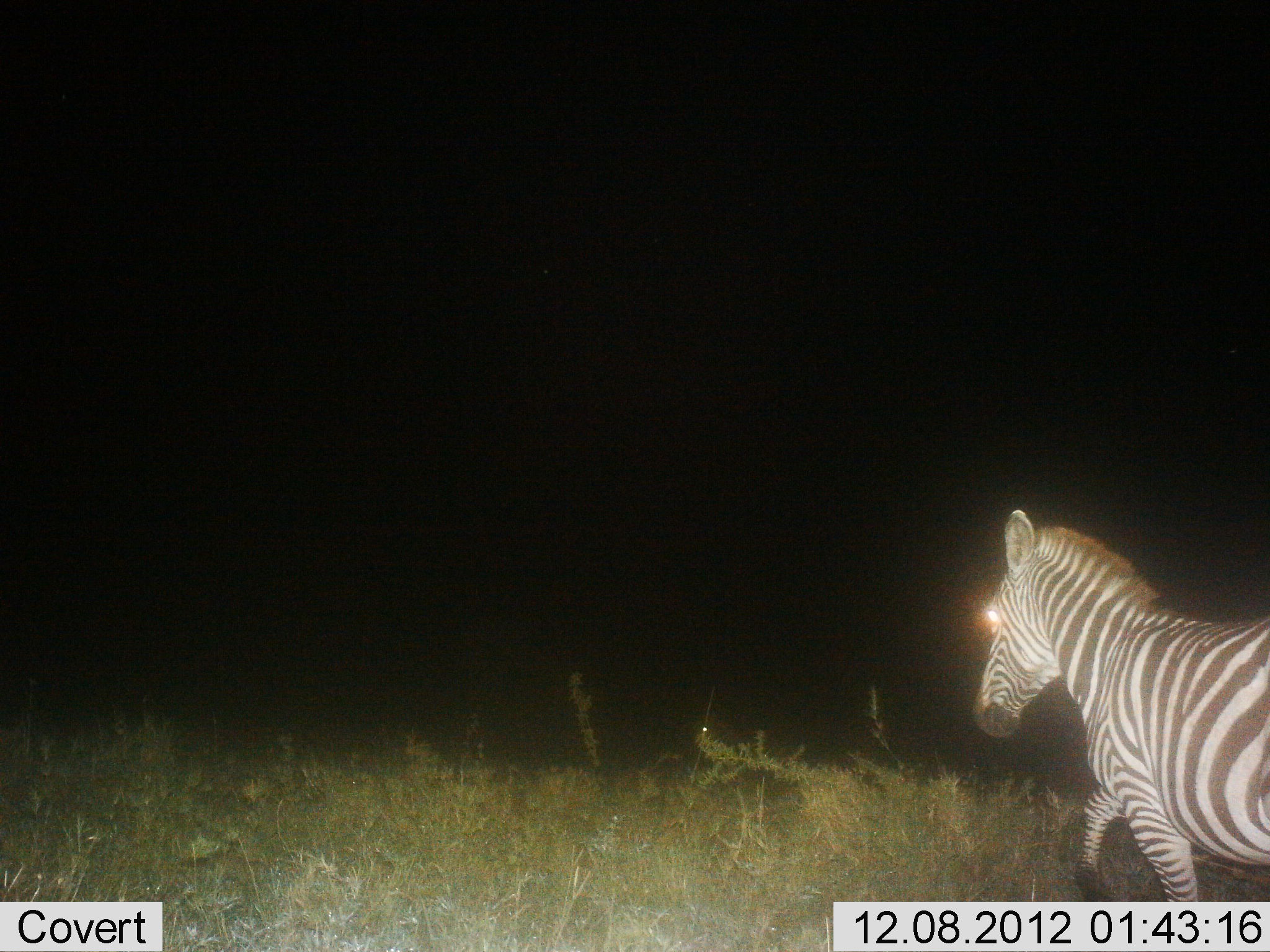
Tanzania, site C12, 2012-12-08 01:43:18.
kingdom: Animalia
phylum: Chordata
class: Mammalia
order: Perissodactyla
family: Equidae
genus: Equus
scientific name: Equus quagga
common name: plains zebra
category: zebra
Zebra (plains zebra) (Equus quagga), count 1. Behavior (volunteer vote fractions): standing 30%, resting 0%, moving 80%, interacting 0%. Young present (vote fraction): 0%. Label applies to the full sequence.